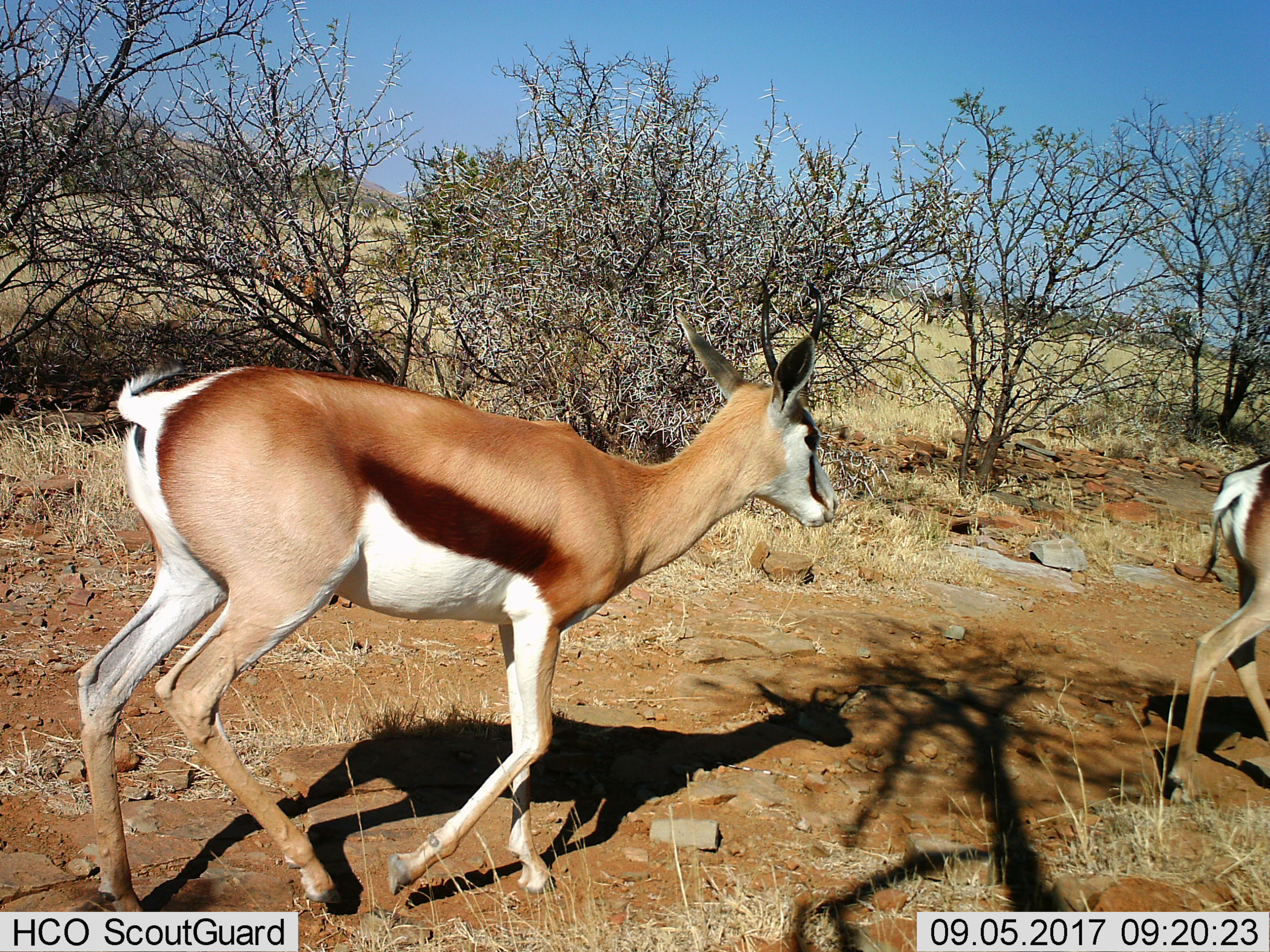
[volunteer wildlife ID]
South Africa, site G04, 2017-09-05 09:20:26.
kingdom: Animalia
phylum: Chordata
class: Mammalia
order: Artiodactyla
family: Bovidae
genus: Antidorcas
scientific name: Antidorcas marsupialis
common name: springbok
Springbok (Antidorcas marsupialis), count 2. Behavior (volunteer vote fractions): standing 0%, resting 0%, moving 100%, interacting 0%. Young present (vote fraction): 0%. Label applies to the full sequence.